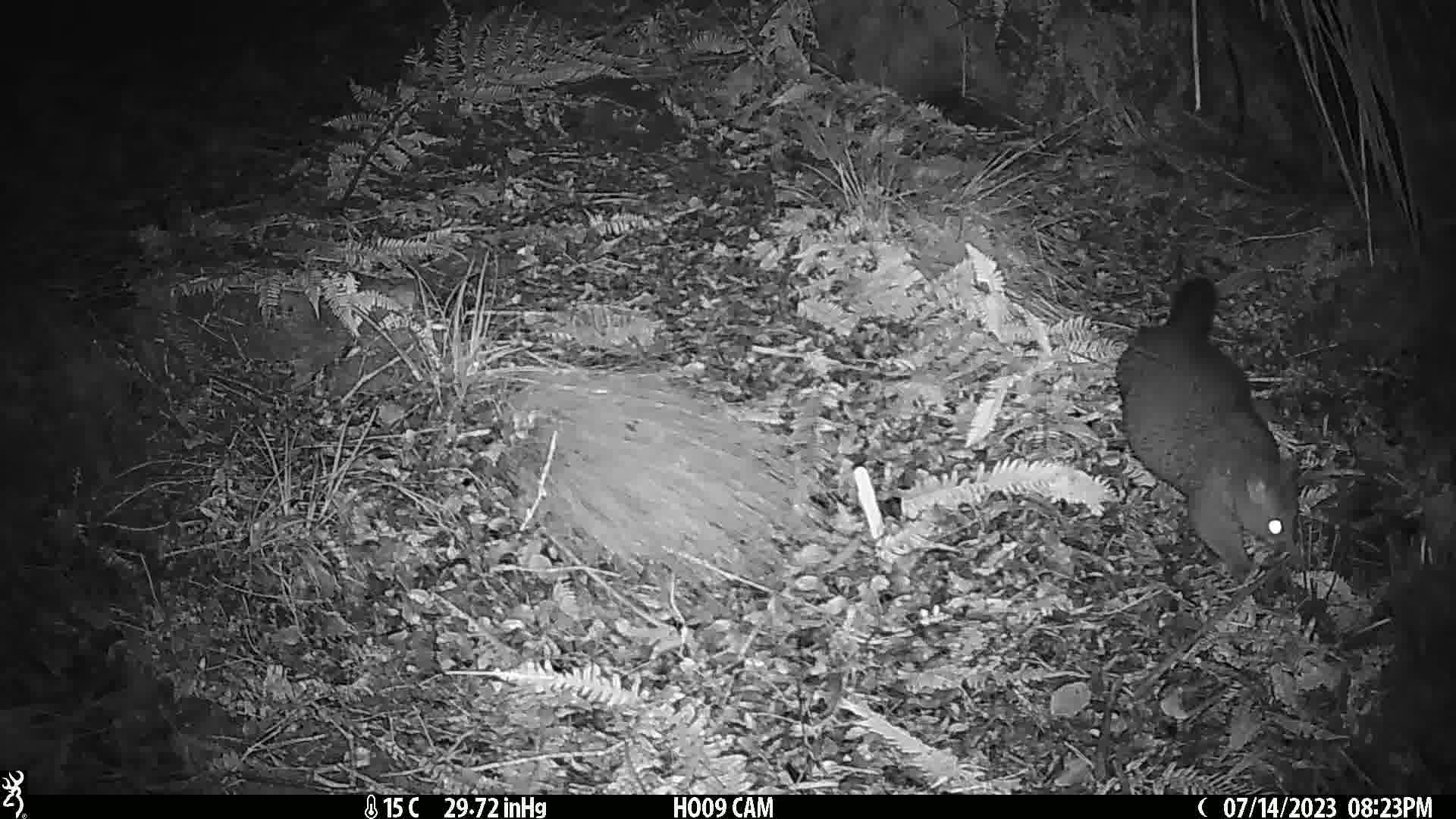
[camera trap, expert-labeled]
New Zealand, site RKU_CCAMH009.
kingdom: Animalia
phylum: Chordata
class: Mammalia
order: Diprotodontia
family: Phalangeridae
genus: Trichosurus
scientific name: Trichosurus vulpecula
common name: common brushtail possum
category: possum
Possum (common brushtail possum) (Trichosurus vulpecula).